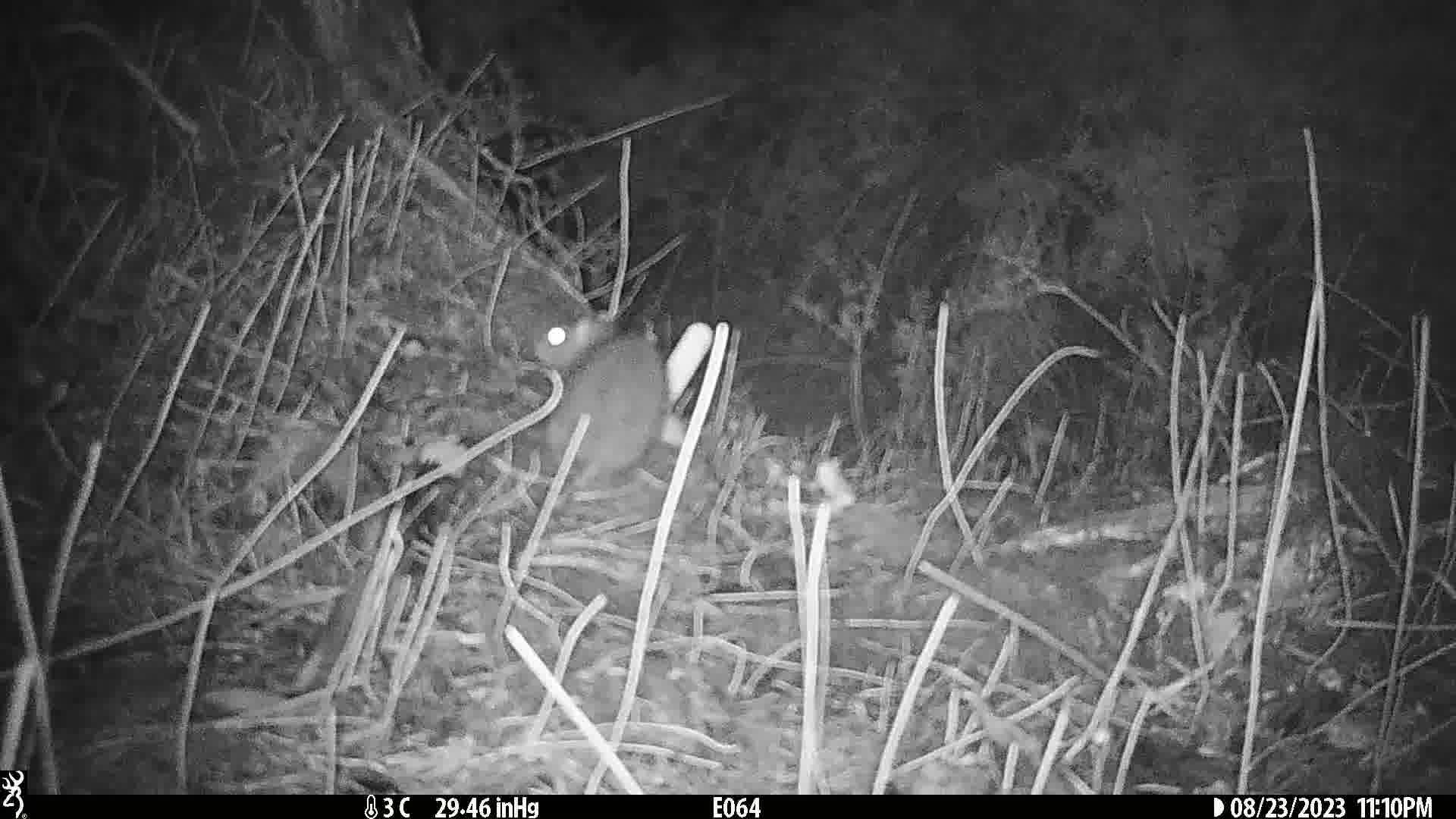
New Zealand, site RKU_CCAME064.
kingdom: Animalia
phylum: Chordata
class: Mammalia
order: Rodentia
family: Muridae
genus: Rattus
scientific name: Rattus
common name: rat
Rat (Rattus).